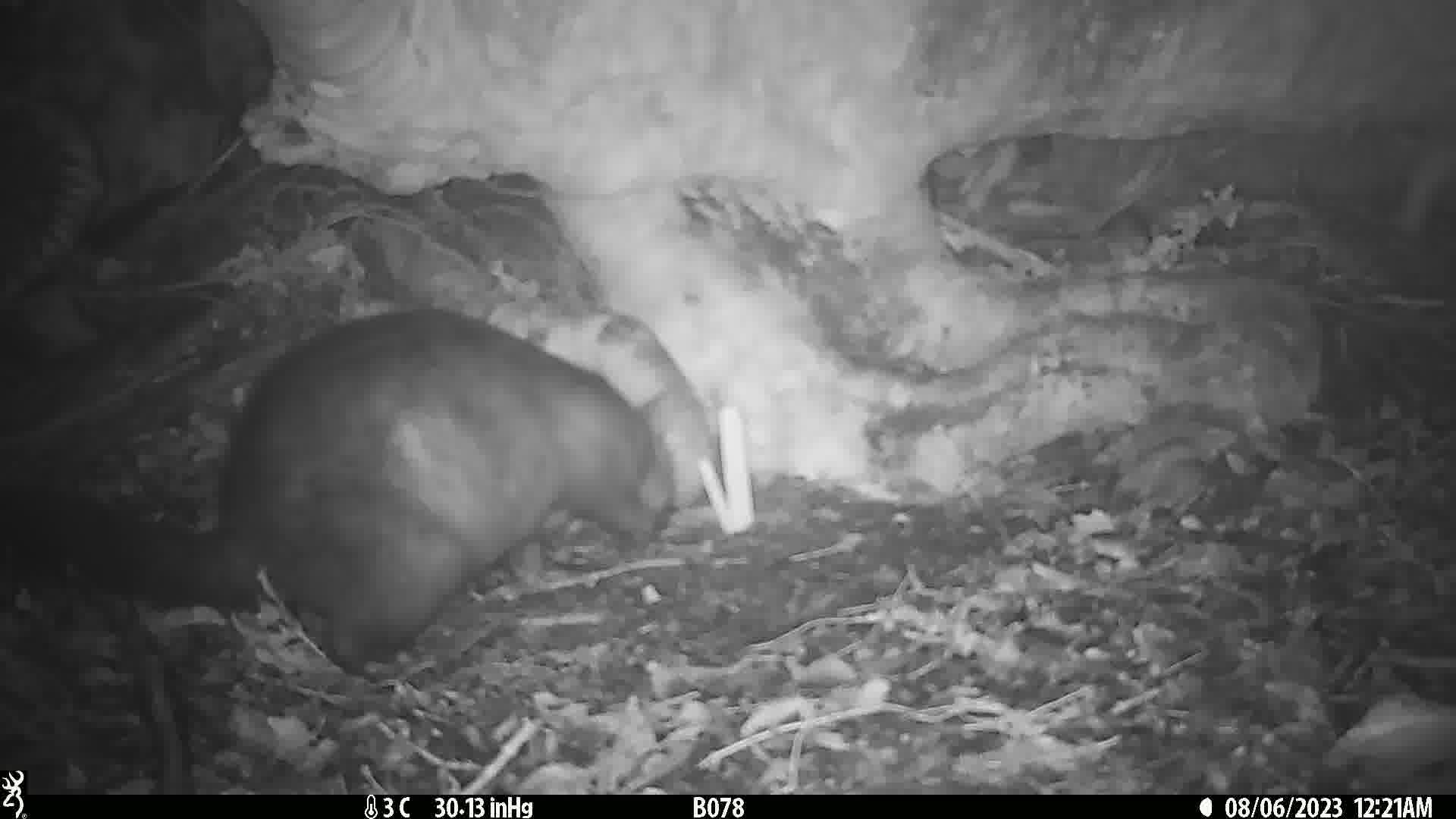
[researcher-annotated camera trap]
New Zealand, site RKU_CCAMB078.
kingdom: Animalia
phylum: Chordata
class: Mammalia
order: Diprotodontia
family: Phalangeridae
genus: Trichosurus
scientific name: Trichosurus vulpecula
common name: common brushtail possum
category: possum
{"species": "possum (common brushtail possum) (Trichosurus vulpecula)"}